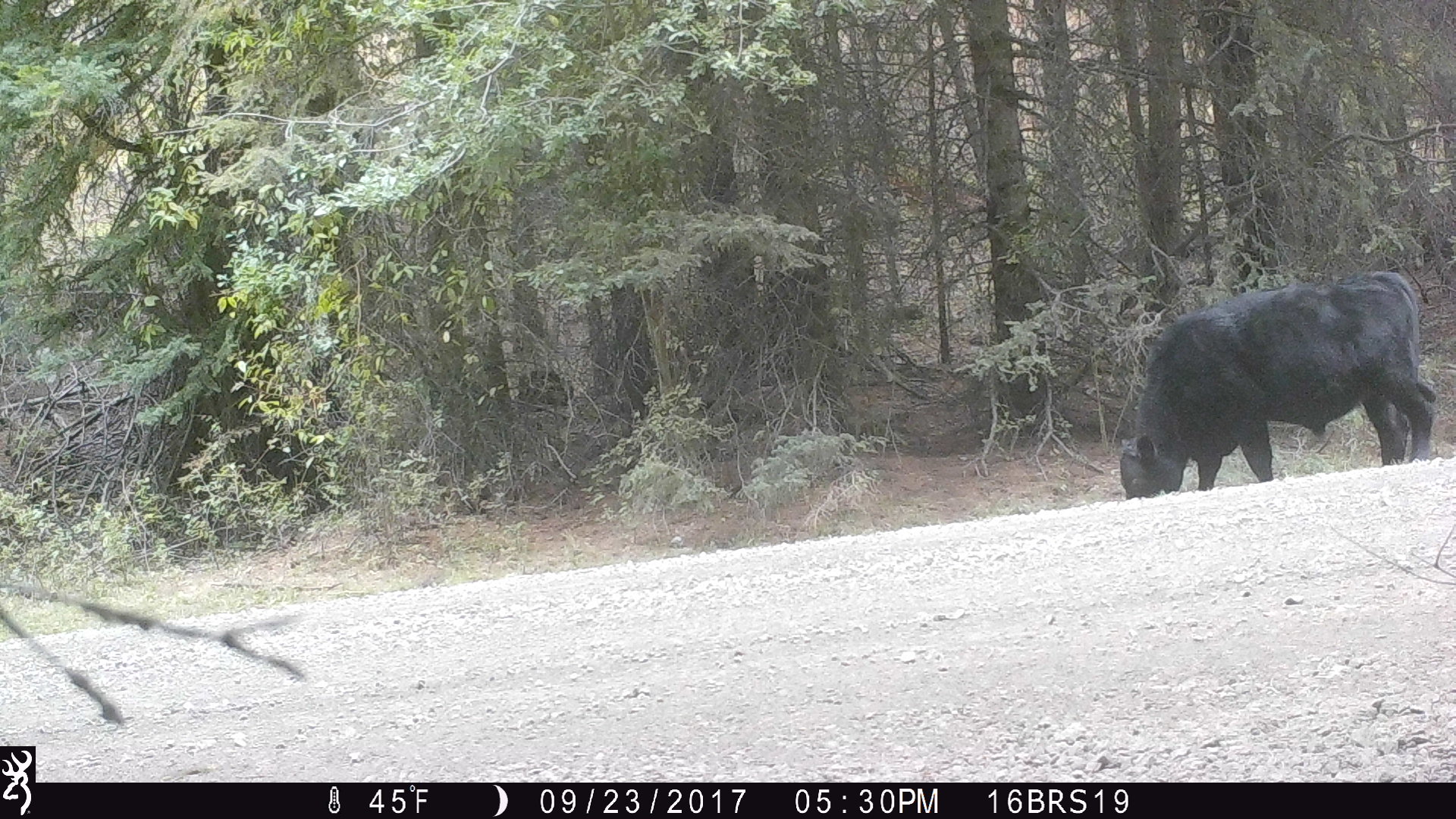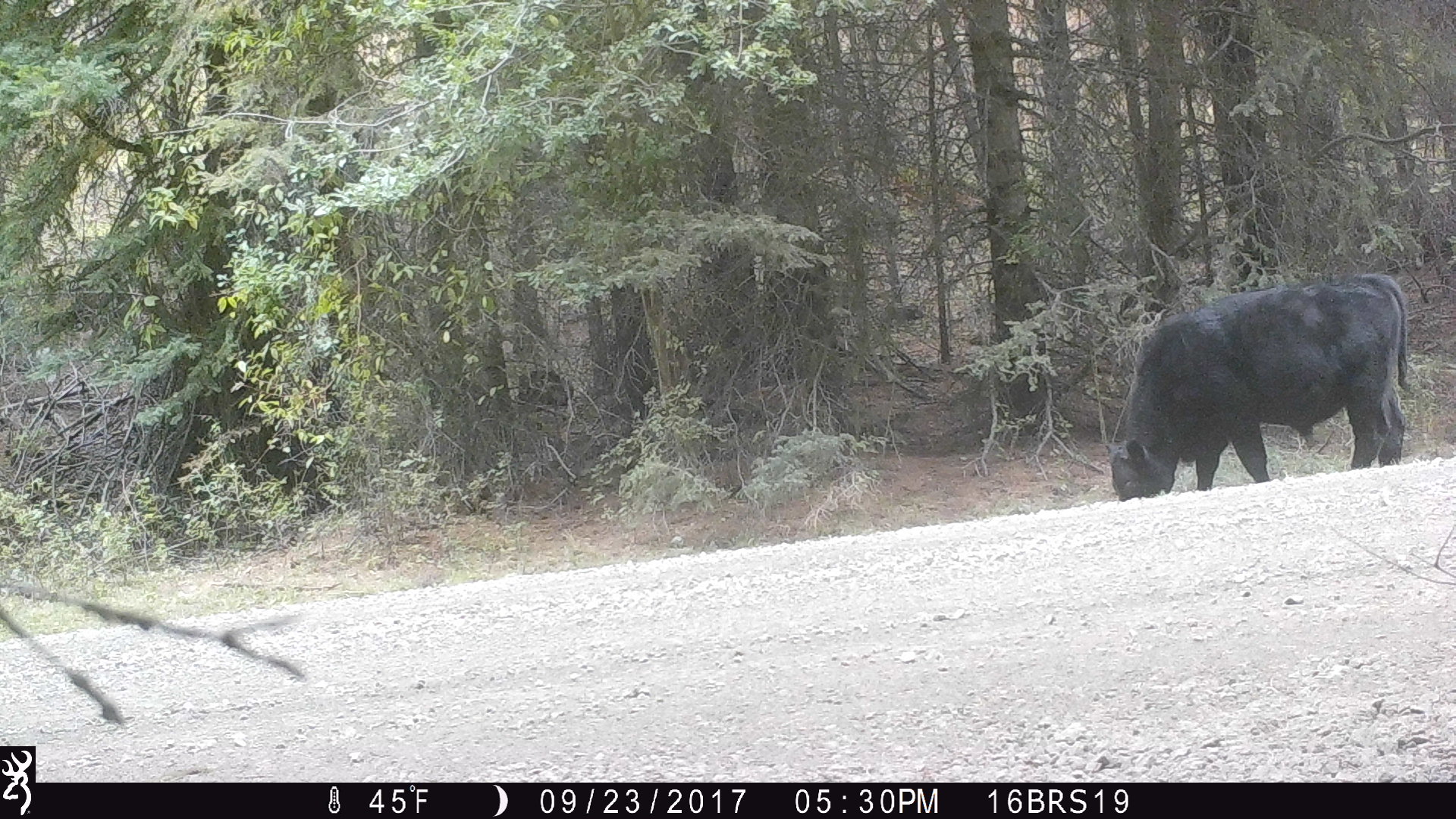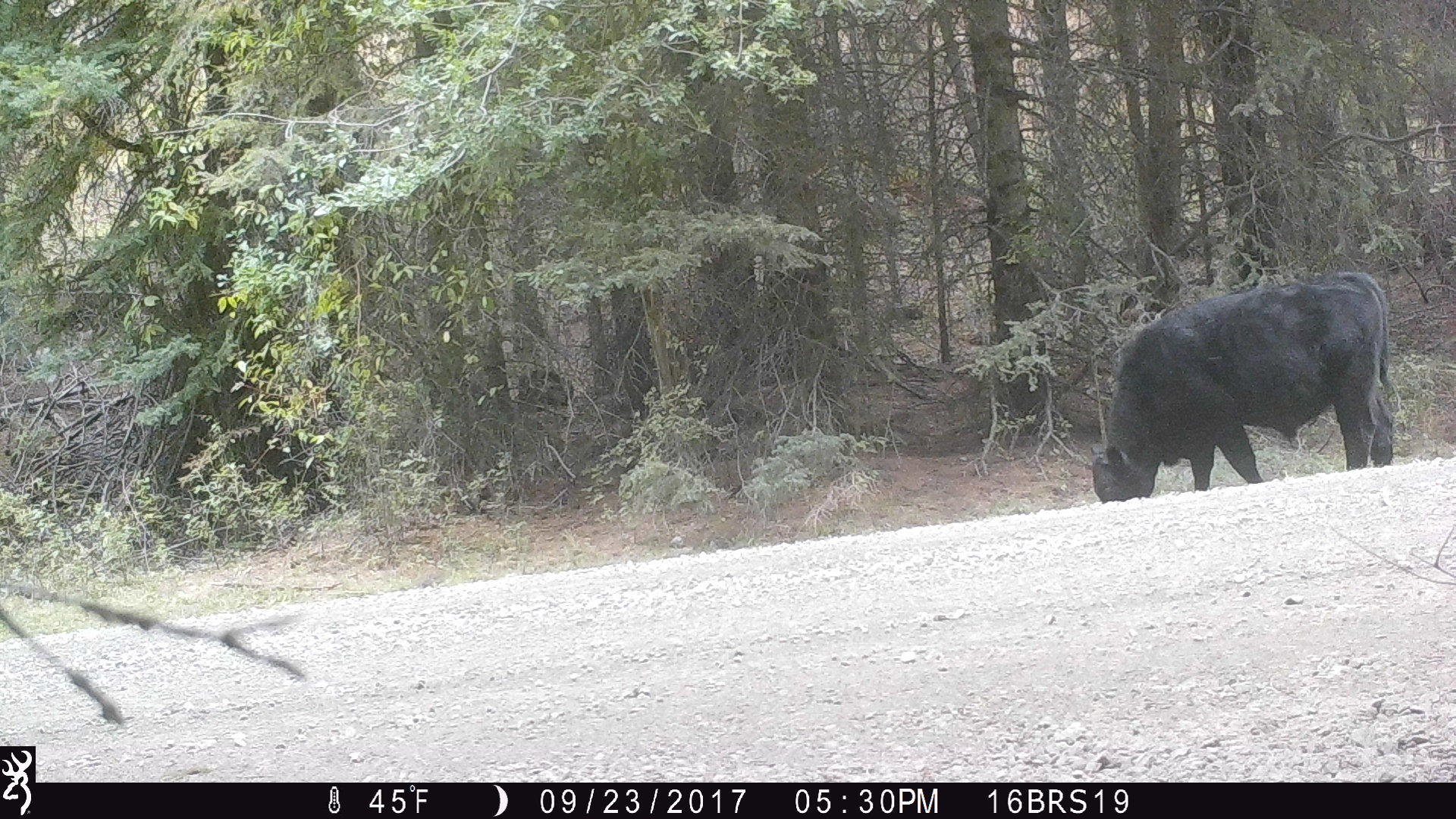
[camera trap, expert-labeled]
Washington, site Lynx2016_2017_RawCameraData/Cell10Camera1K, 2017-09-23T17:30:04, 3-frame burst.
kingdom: Animalia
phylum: Chordata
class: Mammalia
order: Artiodactyla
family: Bovidae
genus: Bos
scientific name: Bos taurus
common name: domestic cattle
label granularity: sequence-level